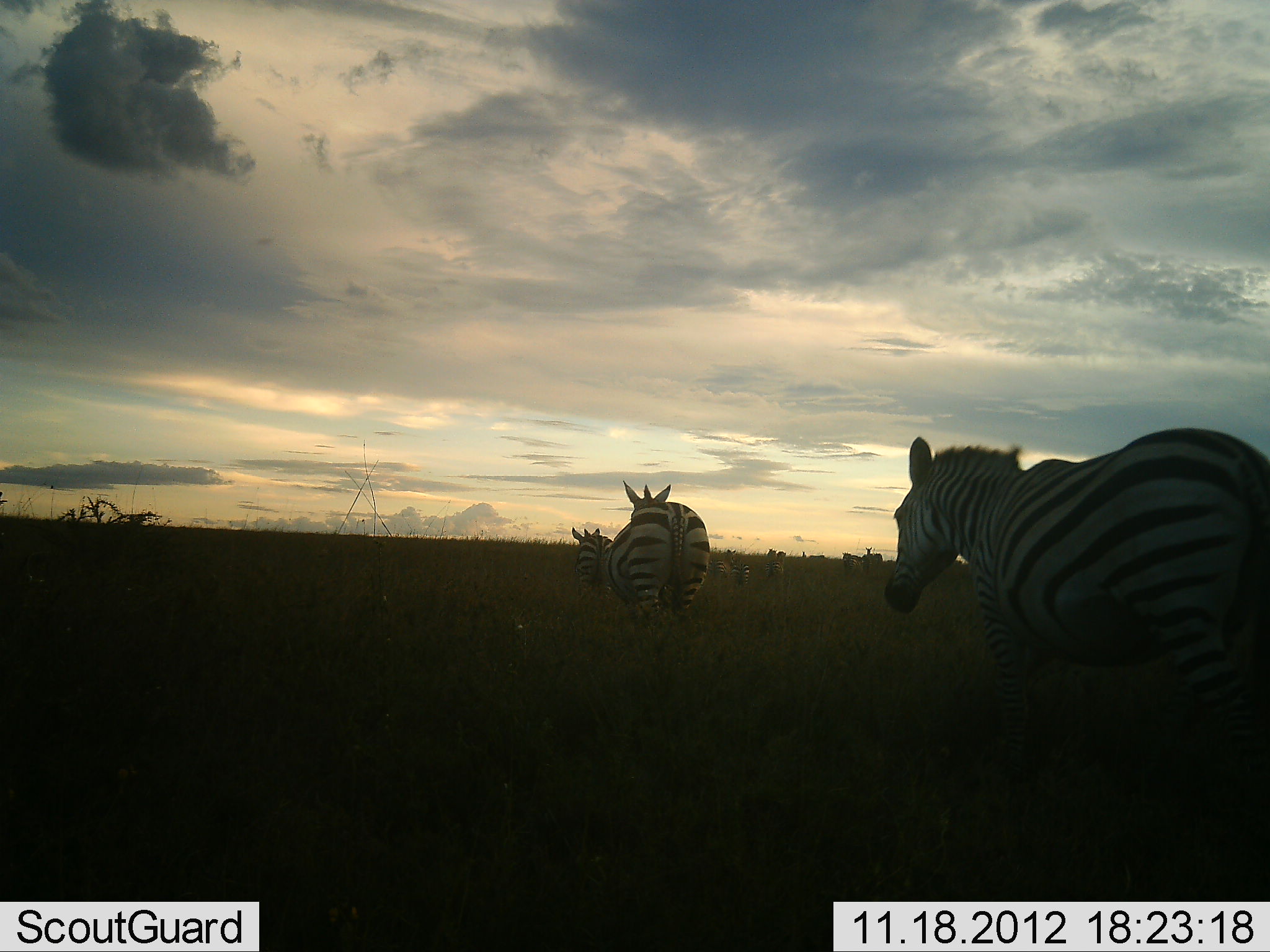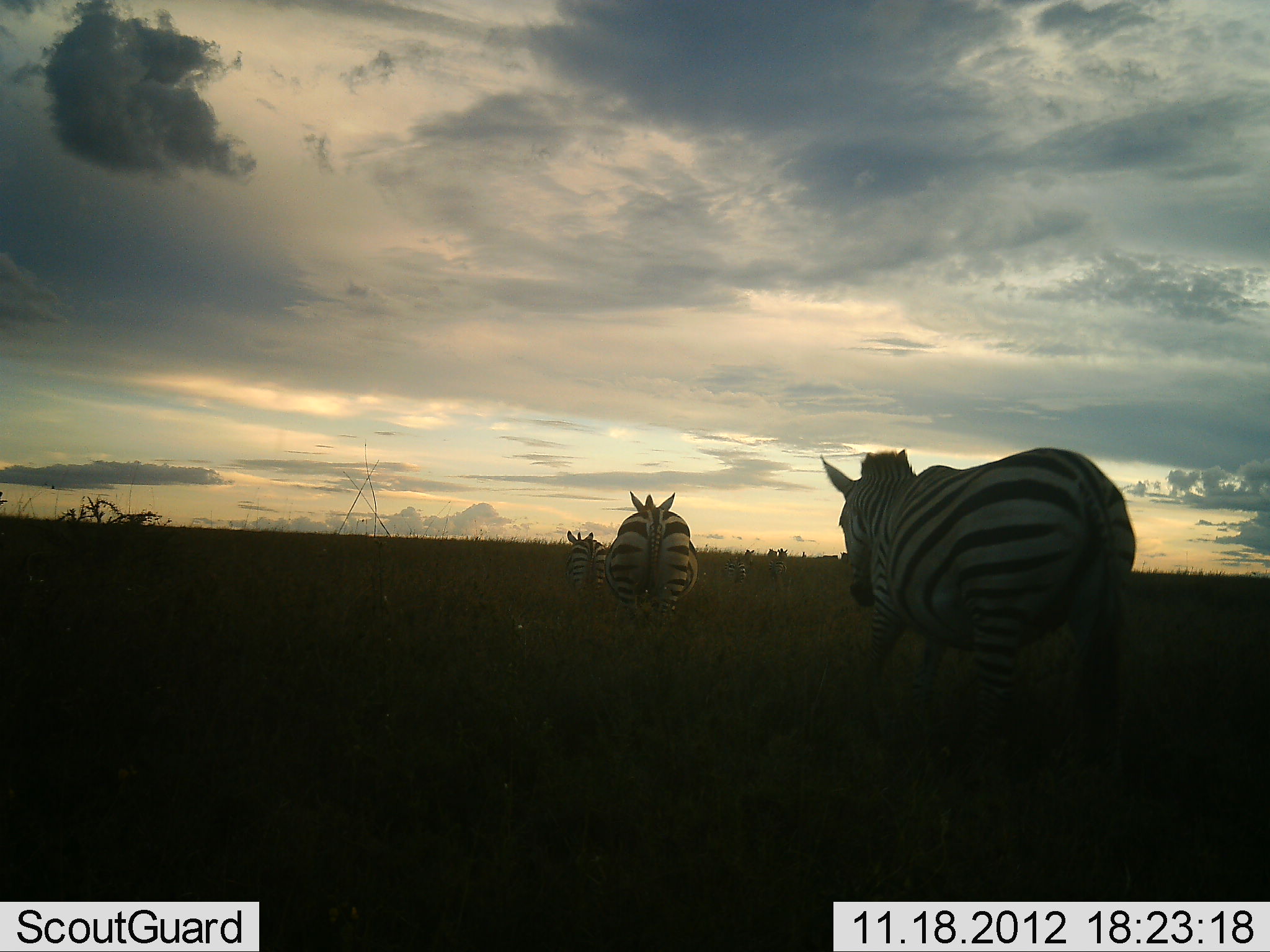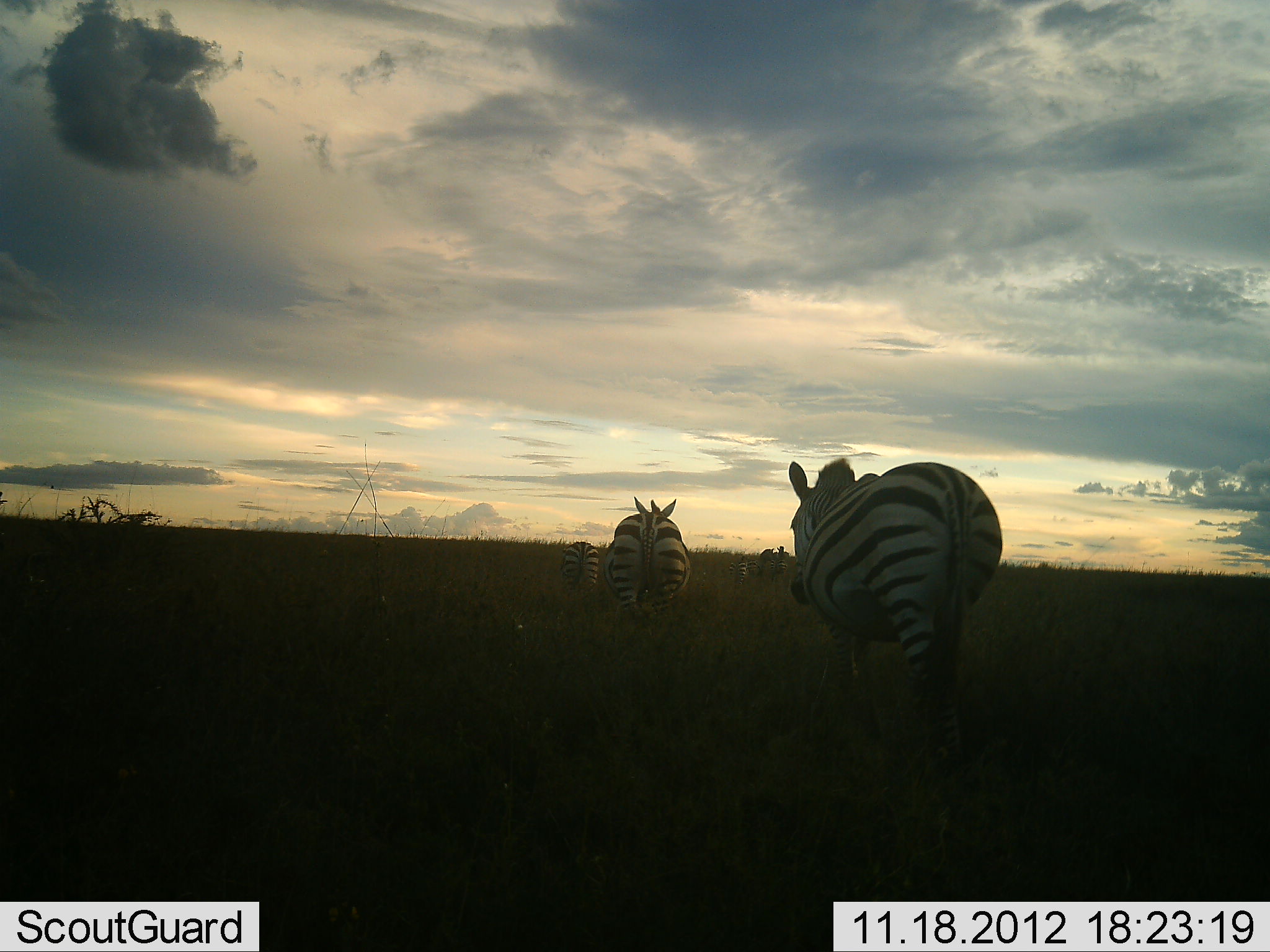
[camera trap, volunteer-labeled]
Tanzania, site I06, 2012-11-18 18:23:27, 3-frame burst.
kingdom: Animalia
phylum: Chordata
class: Mammalia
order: Perissodactyla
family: Equidae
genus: Equus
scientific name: Equus quagga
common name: plains zebra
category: zebra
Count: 7.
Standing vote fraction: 10%.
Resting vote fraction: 0%.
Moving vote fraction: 100%.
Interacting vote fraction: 0%.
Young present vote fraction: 0%.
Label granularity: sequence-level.